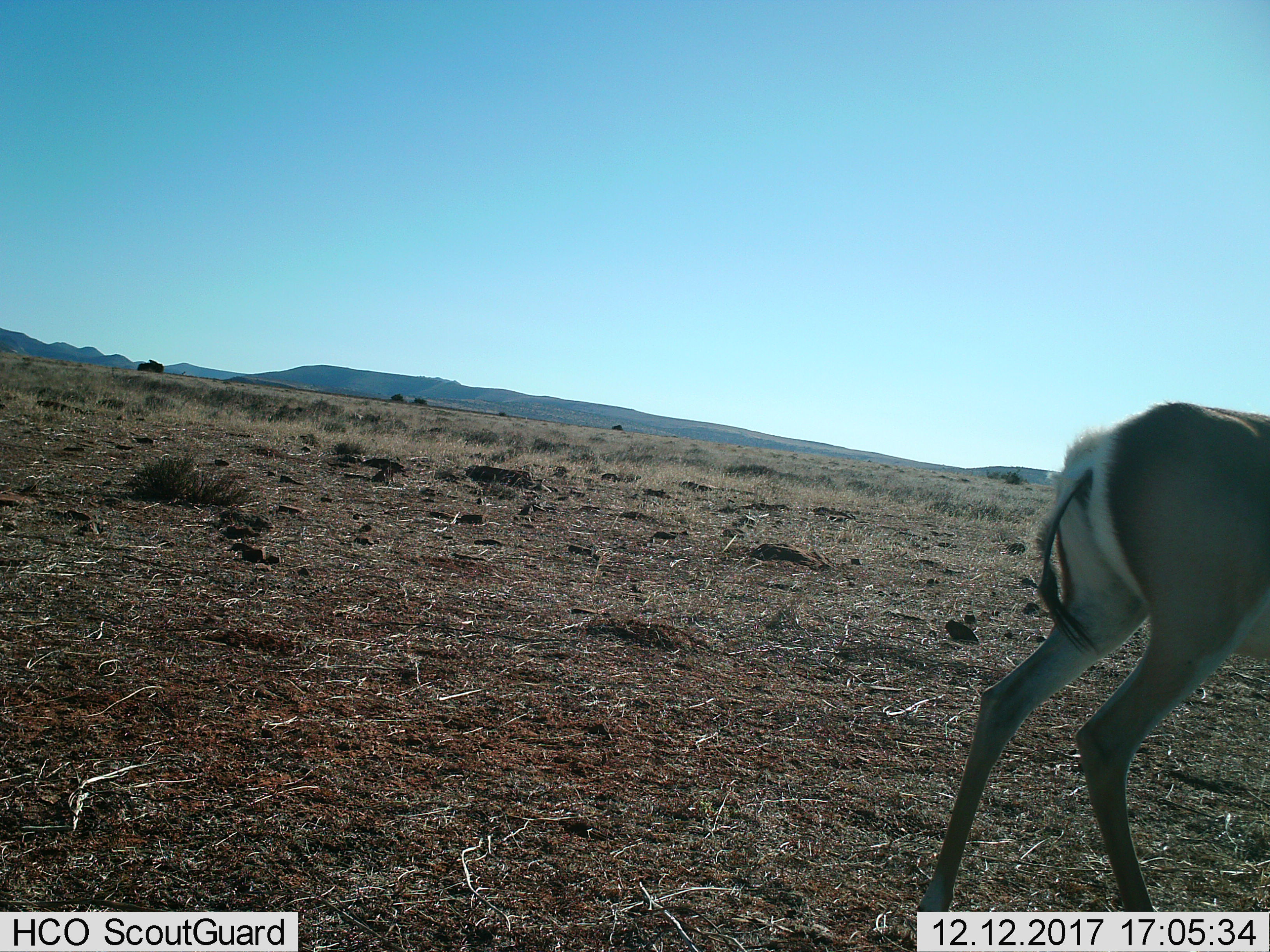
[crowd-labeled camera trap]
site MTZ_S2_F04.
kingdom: Animalia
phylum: Chordata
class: Mammalia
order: Artiodactyla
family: Bovidae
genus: Antidorcas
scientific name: Antidorcas marsupialis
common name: springbok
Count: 1.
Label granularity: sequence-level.